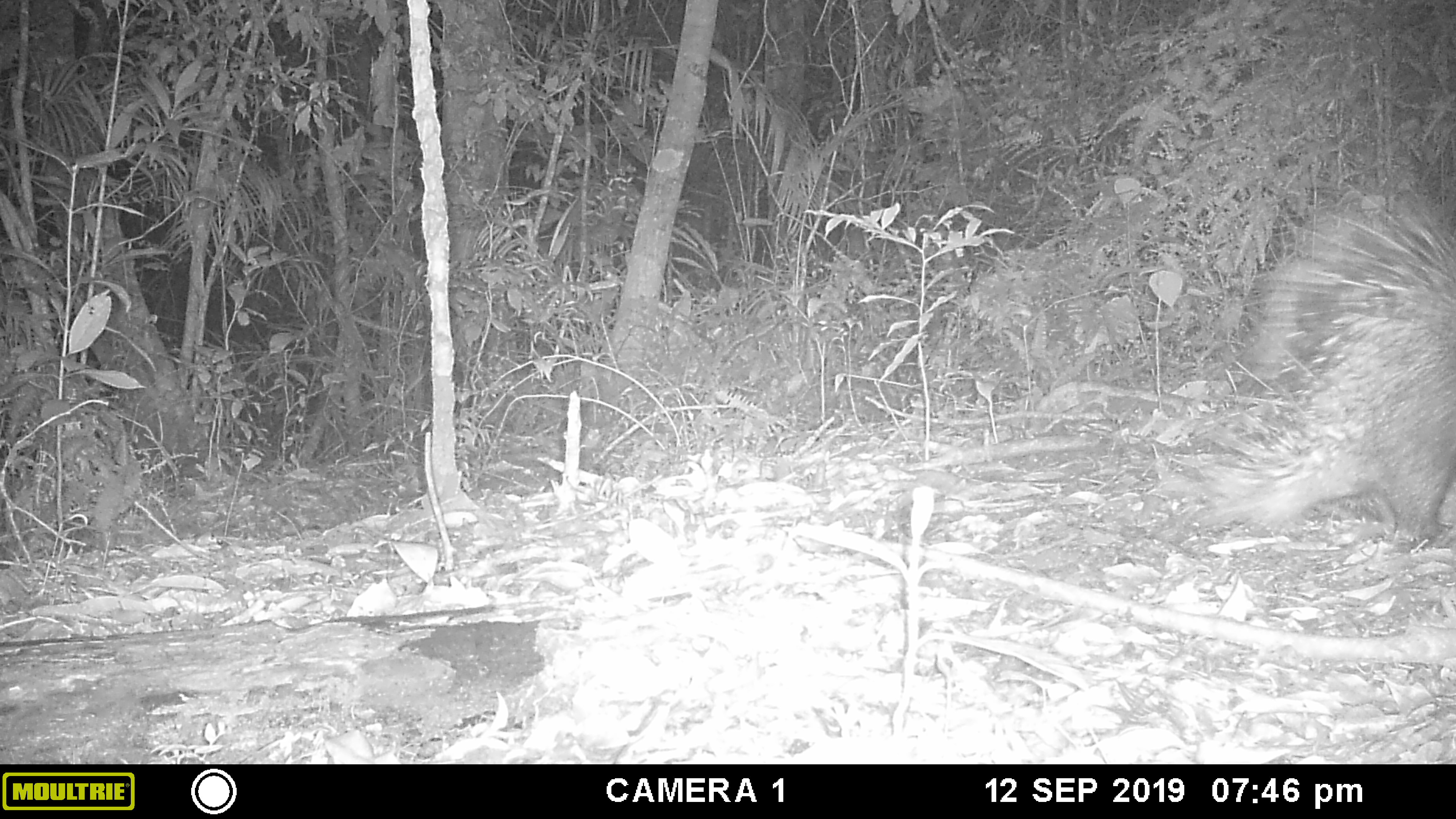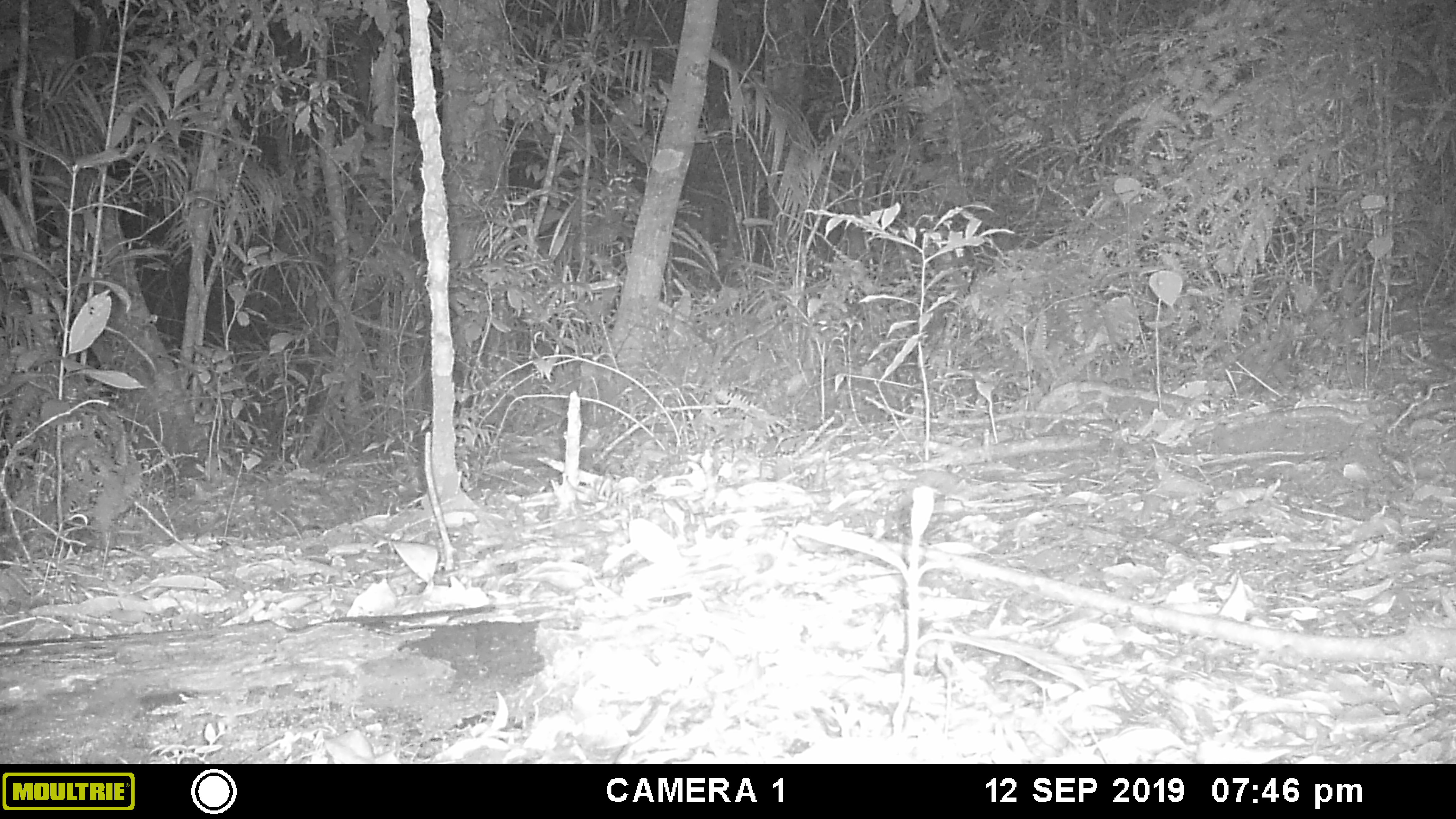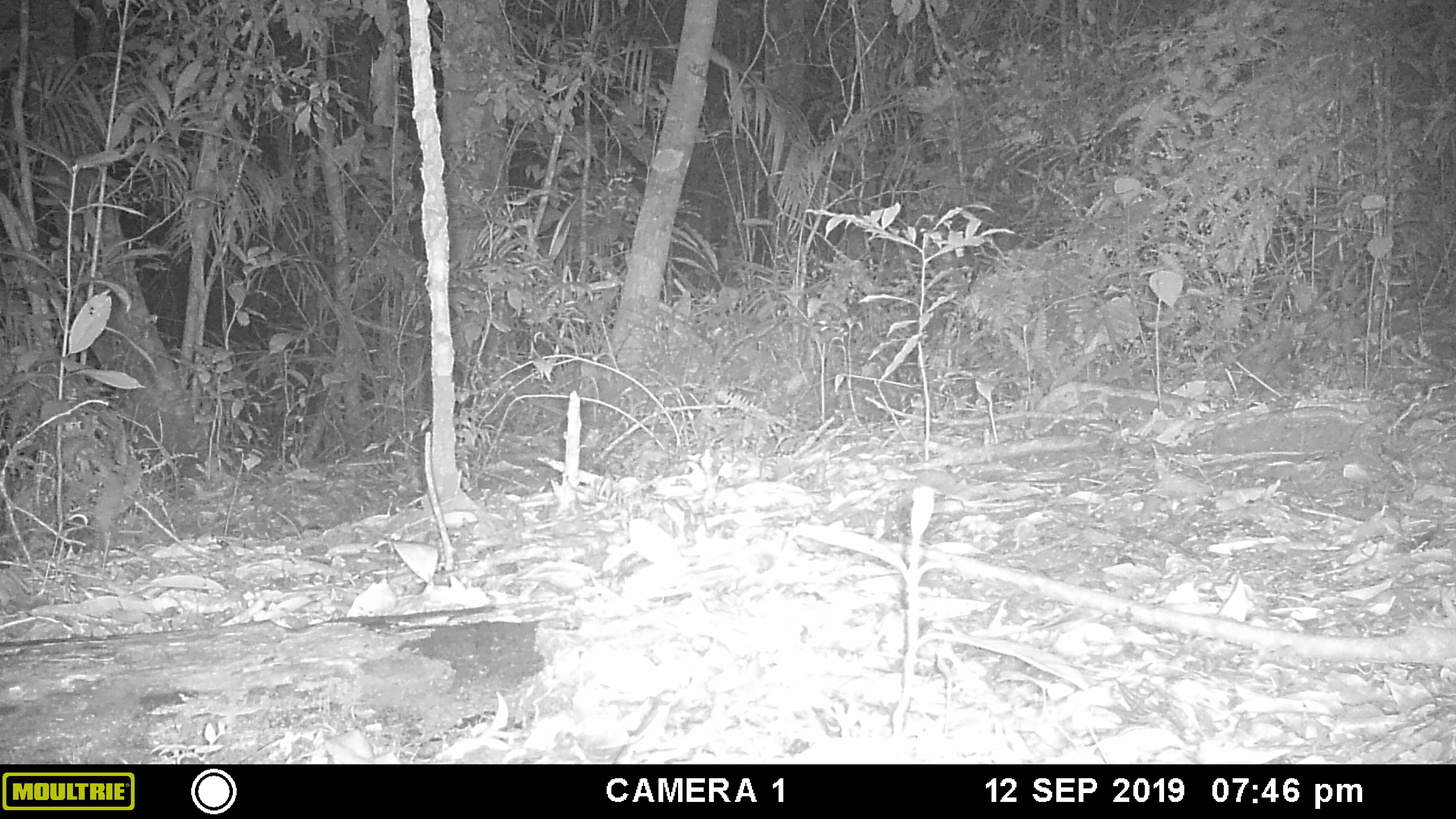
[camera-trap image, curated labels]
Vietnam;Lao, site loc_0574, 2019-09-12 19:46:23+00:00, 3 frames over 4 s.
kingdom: Animalia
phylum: Chordata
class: Mammalia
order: Rodentia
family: Hystricidae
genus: Hystrix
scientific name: Hystrix brachyura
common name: malayan porcupine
Malayan porcupine (Hystrix brachyura). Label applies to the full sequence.